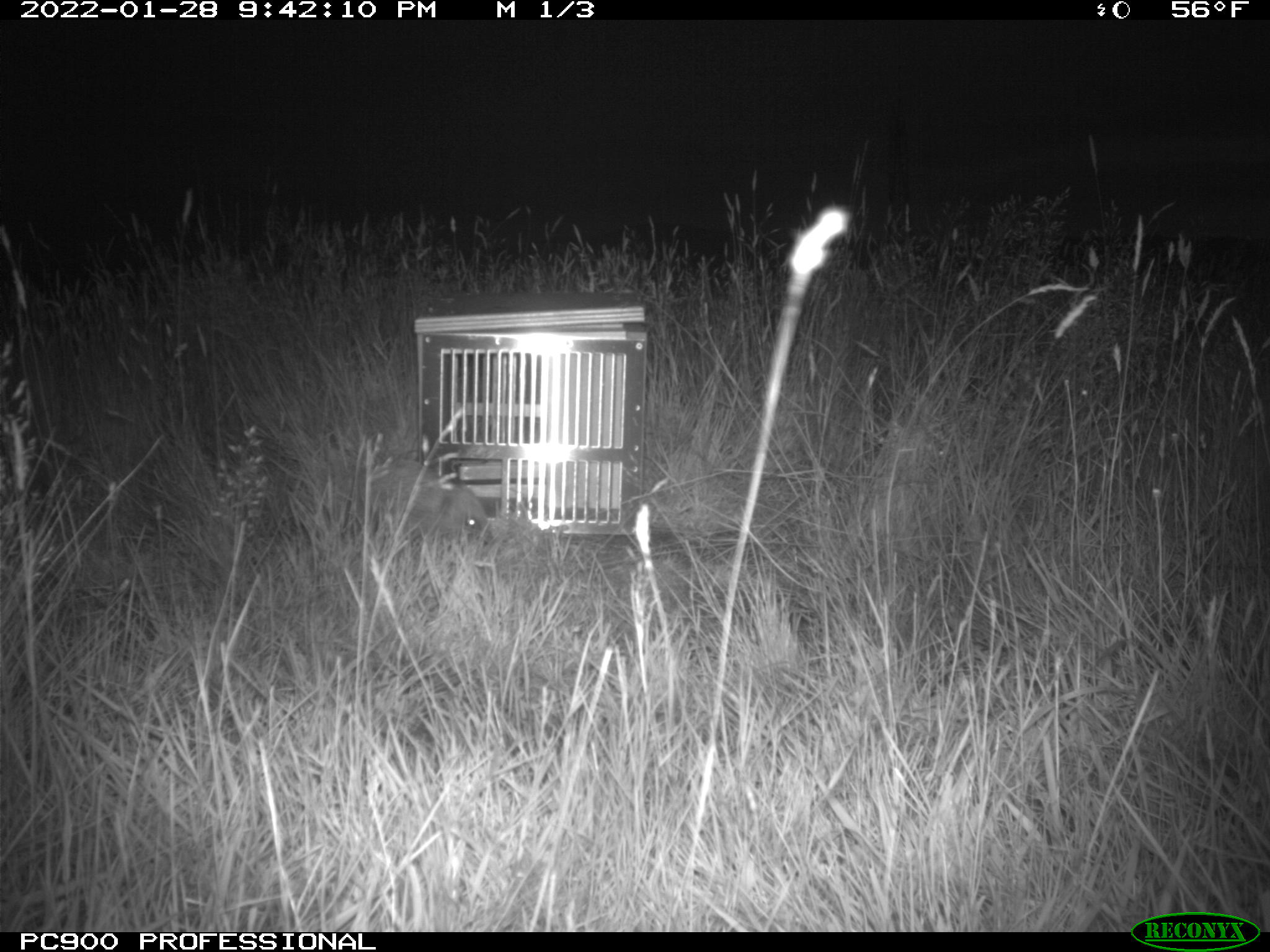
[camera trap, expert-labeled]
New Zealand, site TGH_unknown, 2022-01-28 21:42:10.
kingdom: Animalia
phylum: Chordata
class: Mammalia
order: Eulipotyphla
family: Erinaceidae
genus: Erinaceus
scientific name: Erinaceus europaeus europaeus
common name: european hedgehog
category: hedgehog